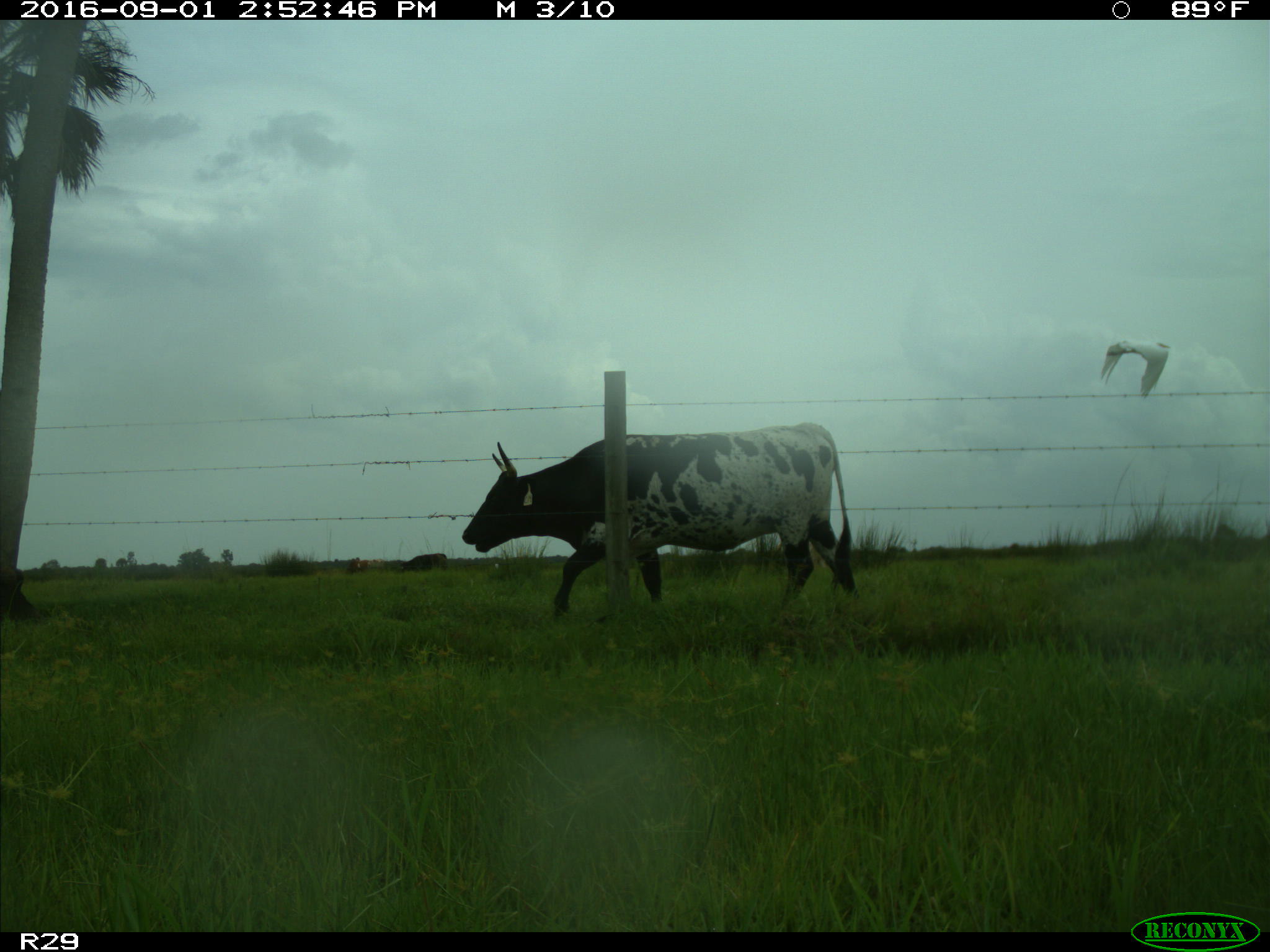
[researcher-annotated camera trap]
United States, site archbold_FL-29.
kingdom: Animalia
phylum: Chordata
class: Mammalia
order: Artiodactyla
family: Bovidae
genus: Bos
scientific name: Bos taurus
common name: domestic cow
Bos taurus (domestic cow).